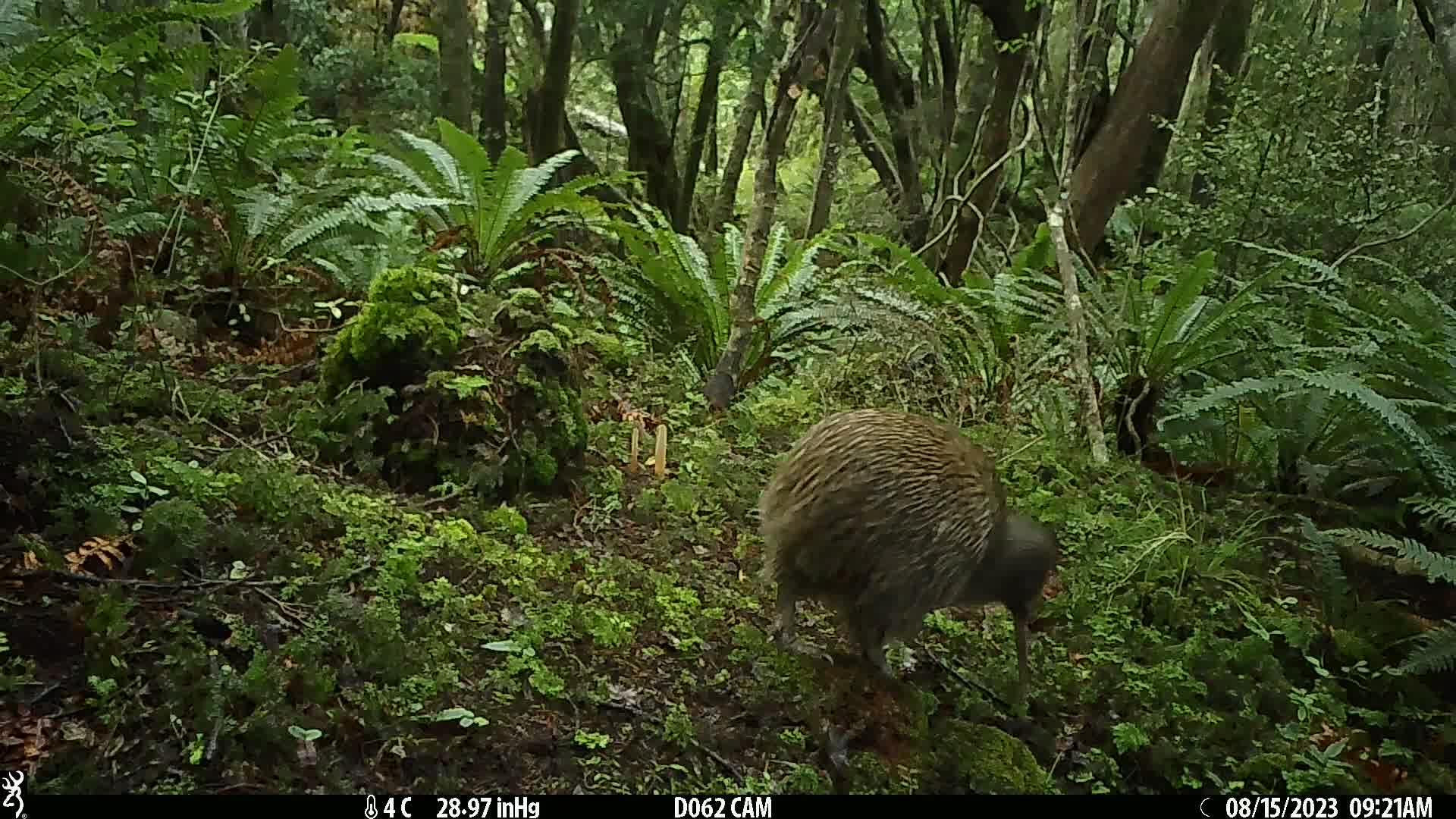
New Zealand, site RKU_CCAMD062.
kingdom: Animalia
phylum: Chordata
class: Aves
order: Apterygiformes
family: Apterygidae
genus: Apteryx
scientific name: Apteryx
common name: kiwi